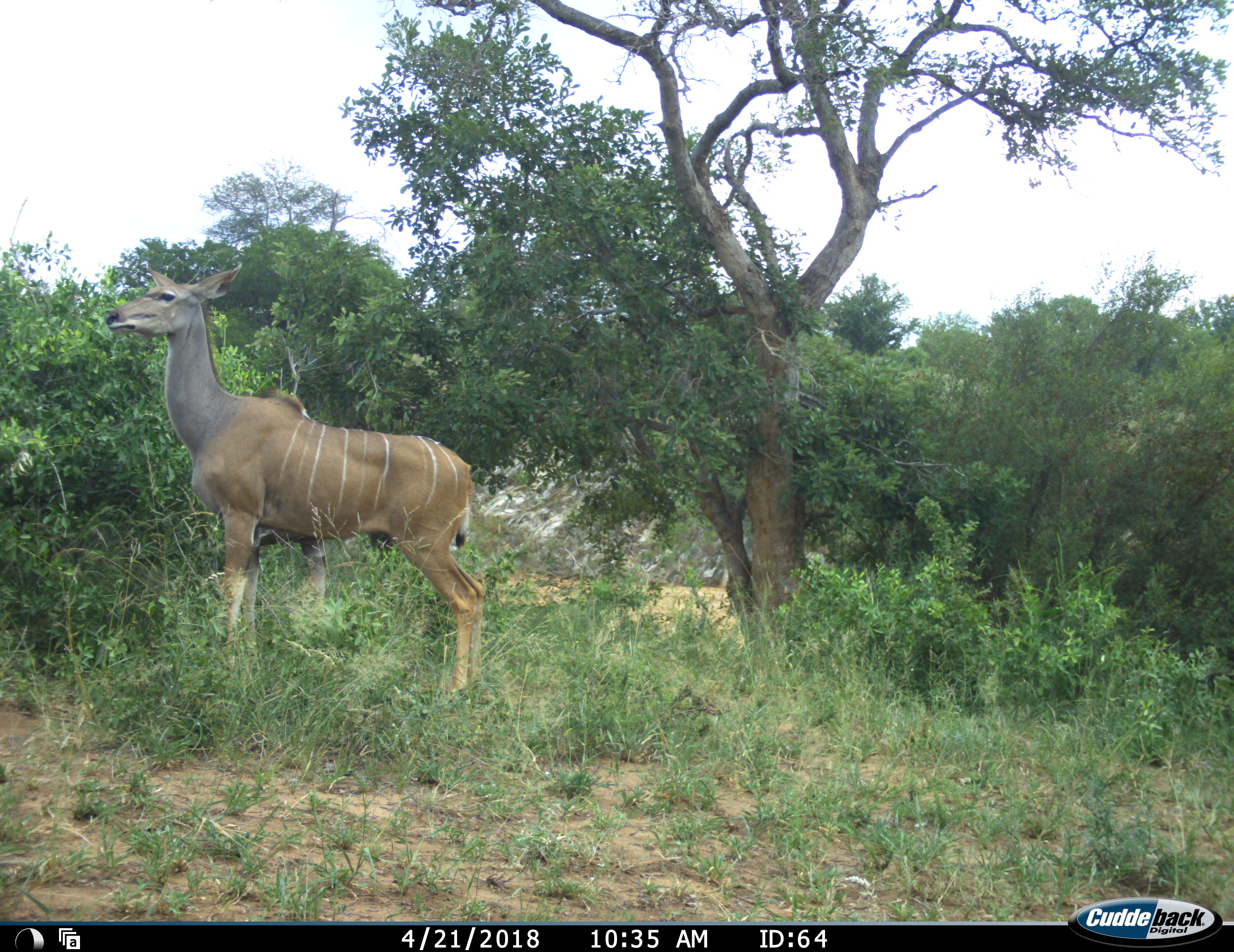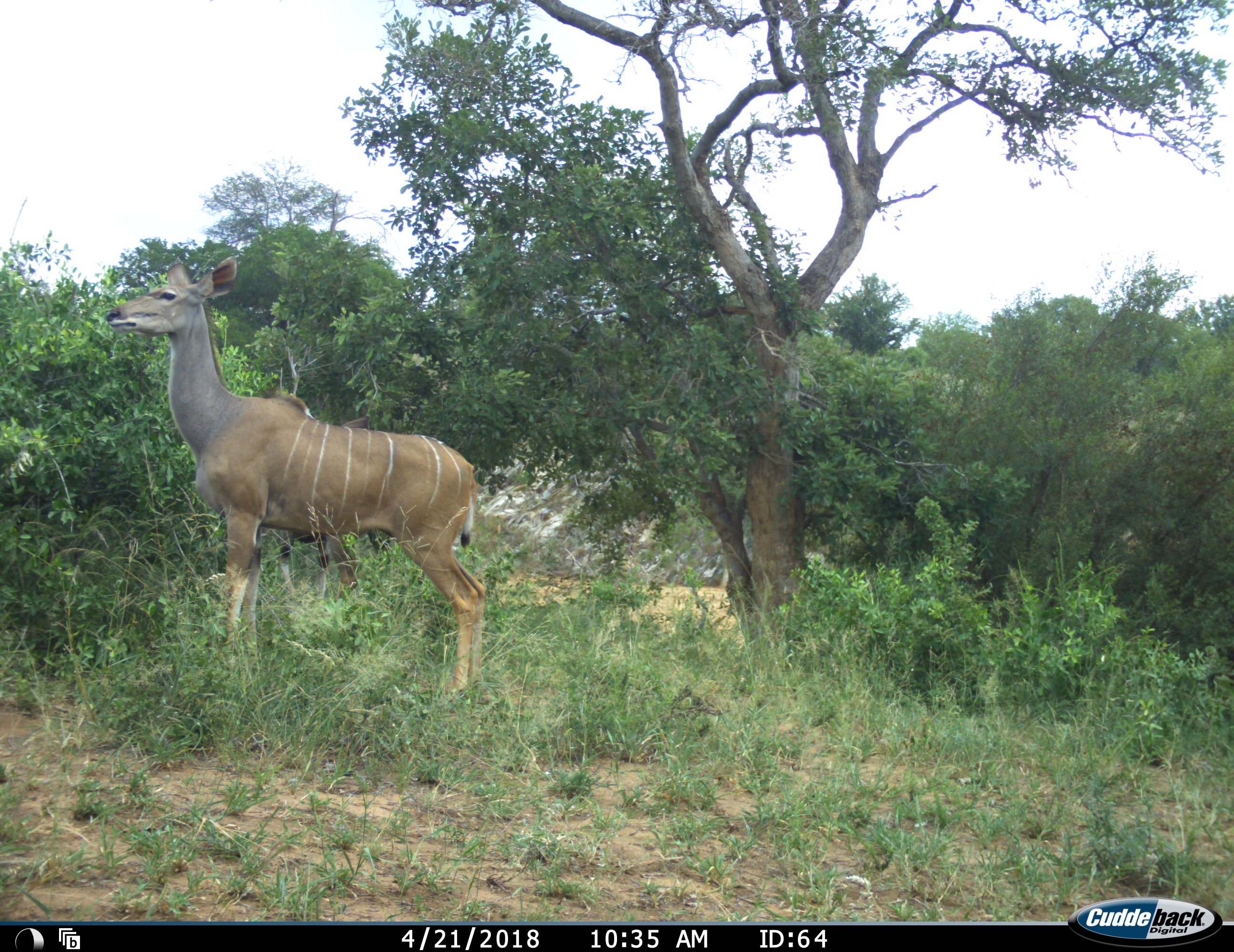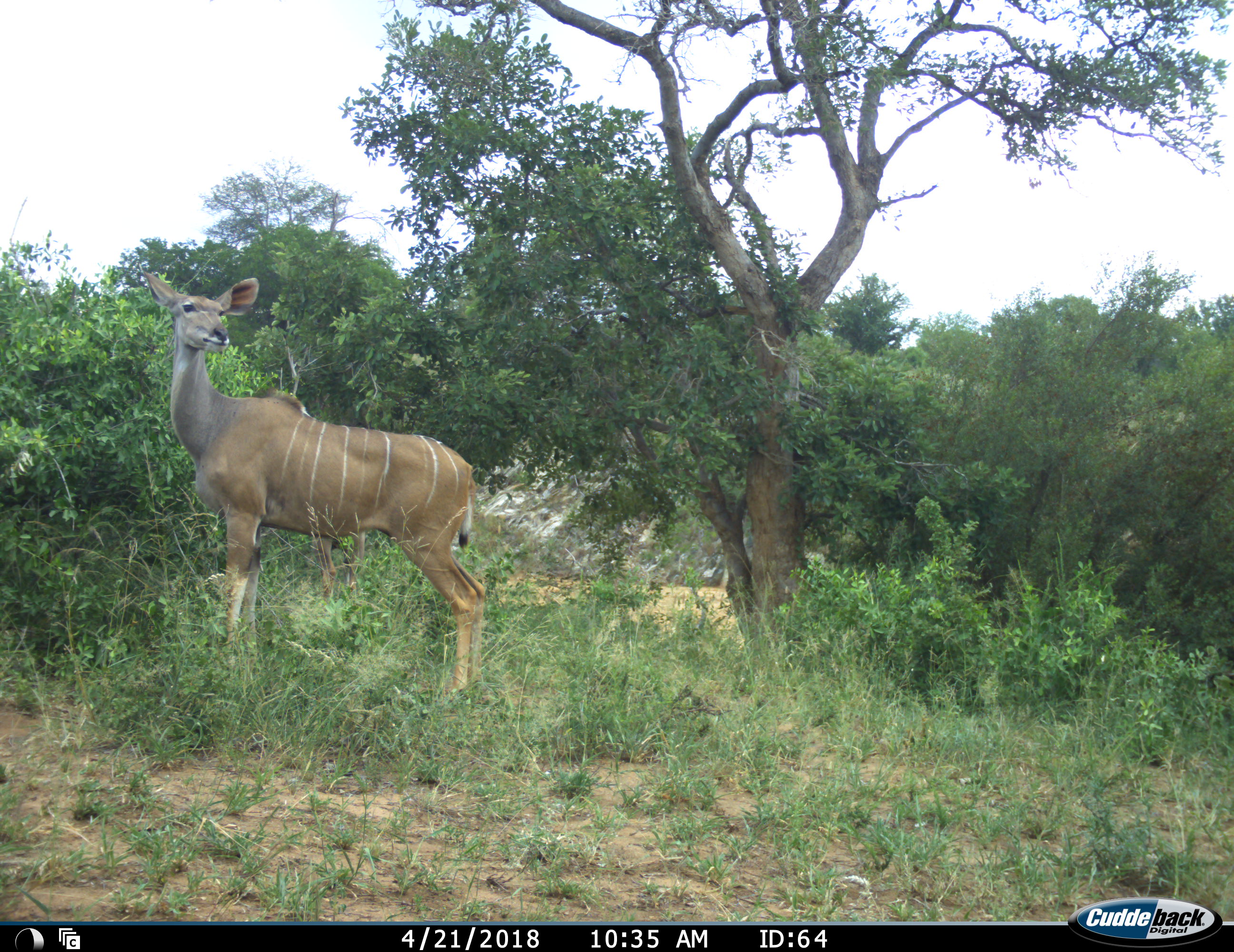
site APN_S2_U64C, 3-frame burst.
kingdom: Animalia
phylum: Chordata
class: Mammalia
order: Artiodactyla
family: Bovidae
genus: Tragelaphus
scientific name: Tragelaphus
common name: kudu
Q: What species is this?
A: Kudu (Tragelaphus).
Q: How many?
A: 1.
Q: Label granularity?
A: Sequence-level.